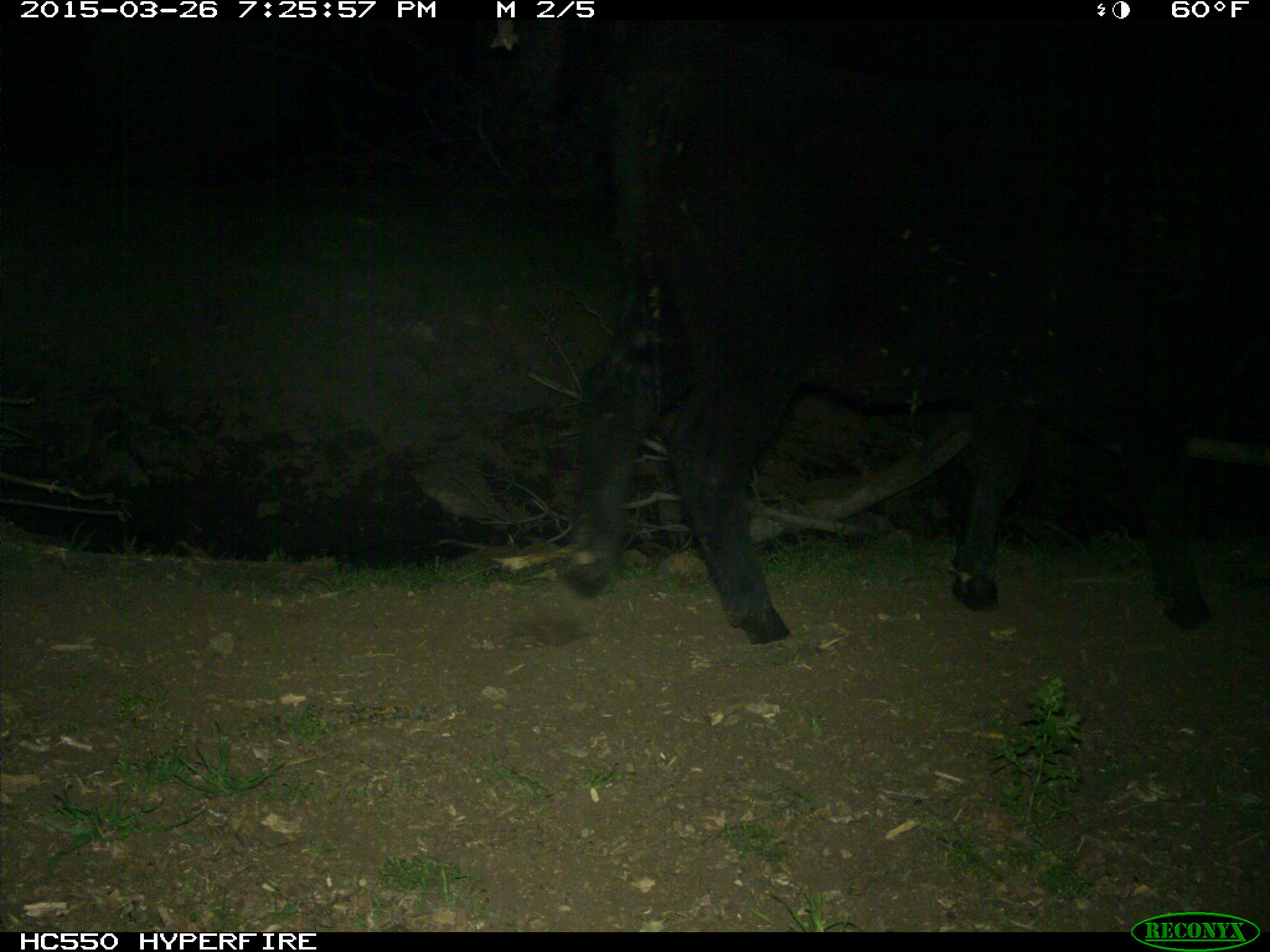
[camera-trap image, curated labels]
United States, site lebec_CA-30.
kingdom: Animalia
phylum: Chordata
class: Mammalia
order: Artiodactyla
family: Bovidae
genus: Bos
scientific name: Bos taurus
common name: domestic cow